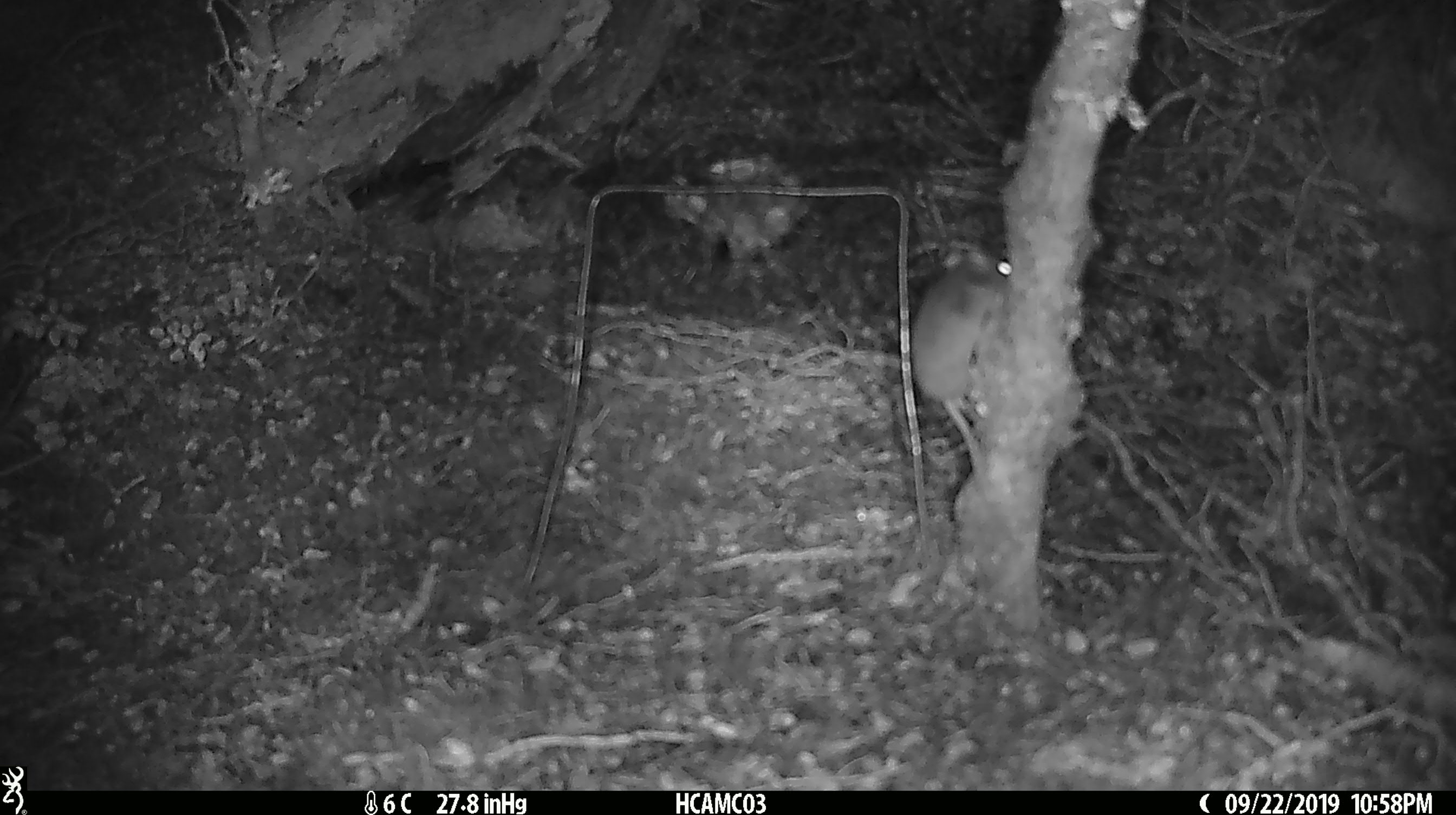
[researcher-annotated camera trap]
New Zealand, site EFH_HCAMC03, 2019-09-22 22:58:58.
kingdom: Animalia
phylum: Chordata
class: Mammalia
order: Rodentia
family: Muridae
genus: Mus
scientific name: Mus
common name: mouse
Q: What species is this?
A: Mouse (Mus).